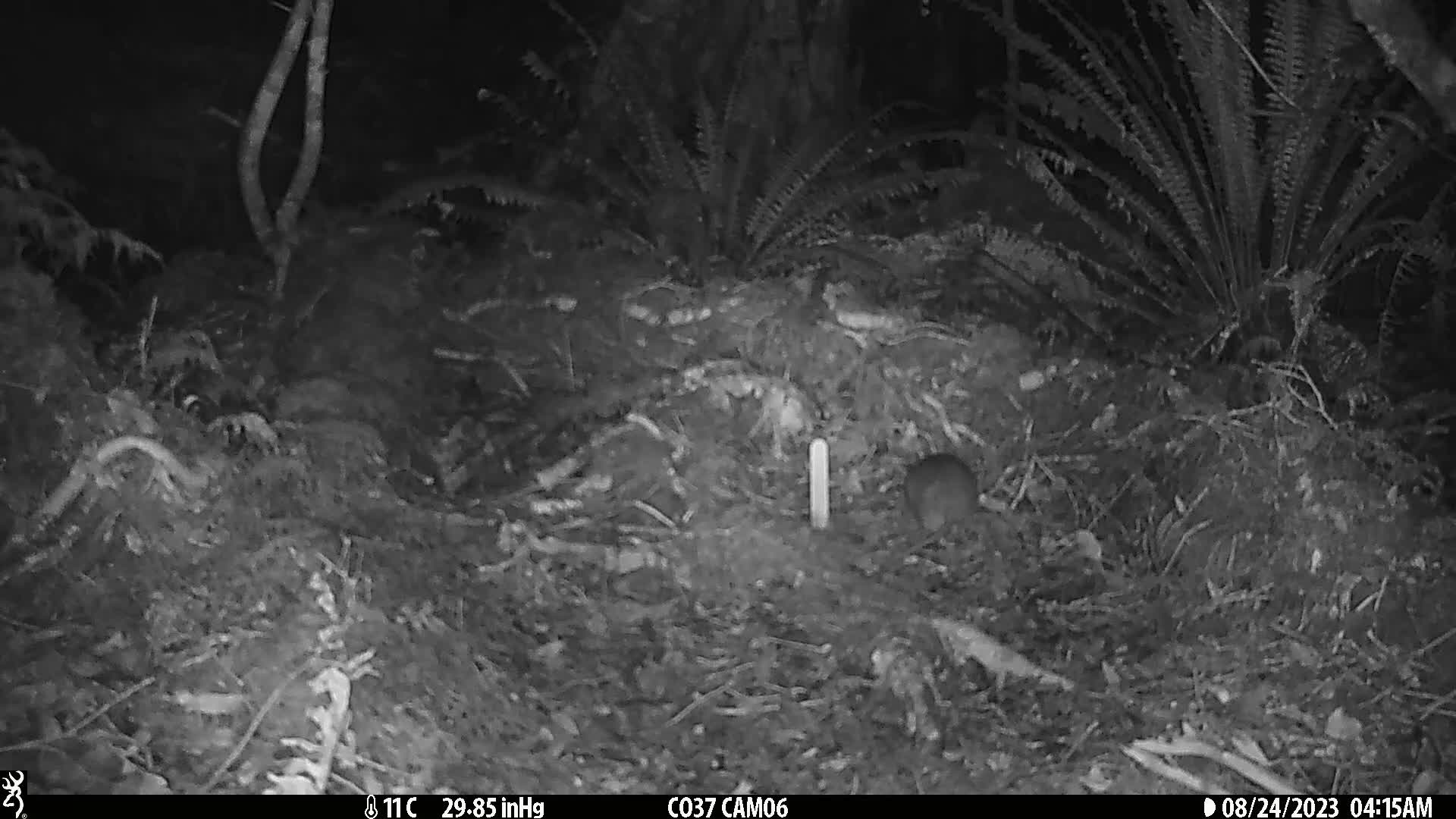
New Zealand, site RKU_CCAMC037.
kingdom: Animalia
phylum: Chordata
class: Mammalia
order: Rodentia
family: Muridae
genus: Rattus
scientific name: Rattus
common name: rat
Rat (Rattus).